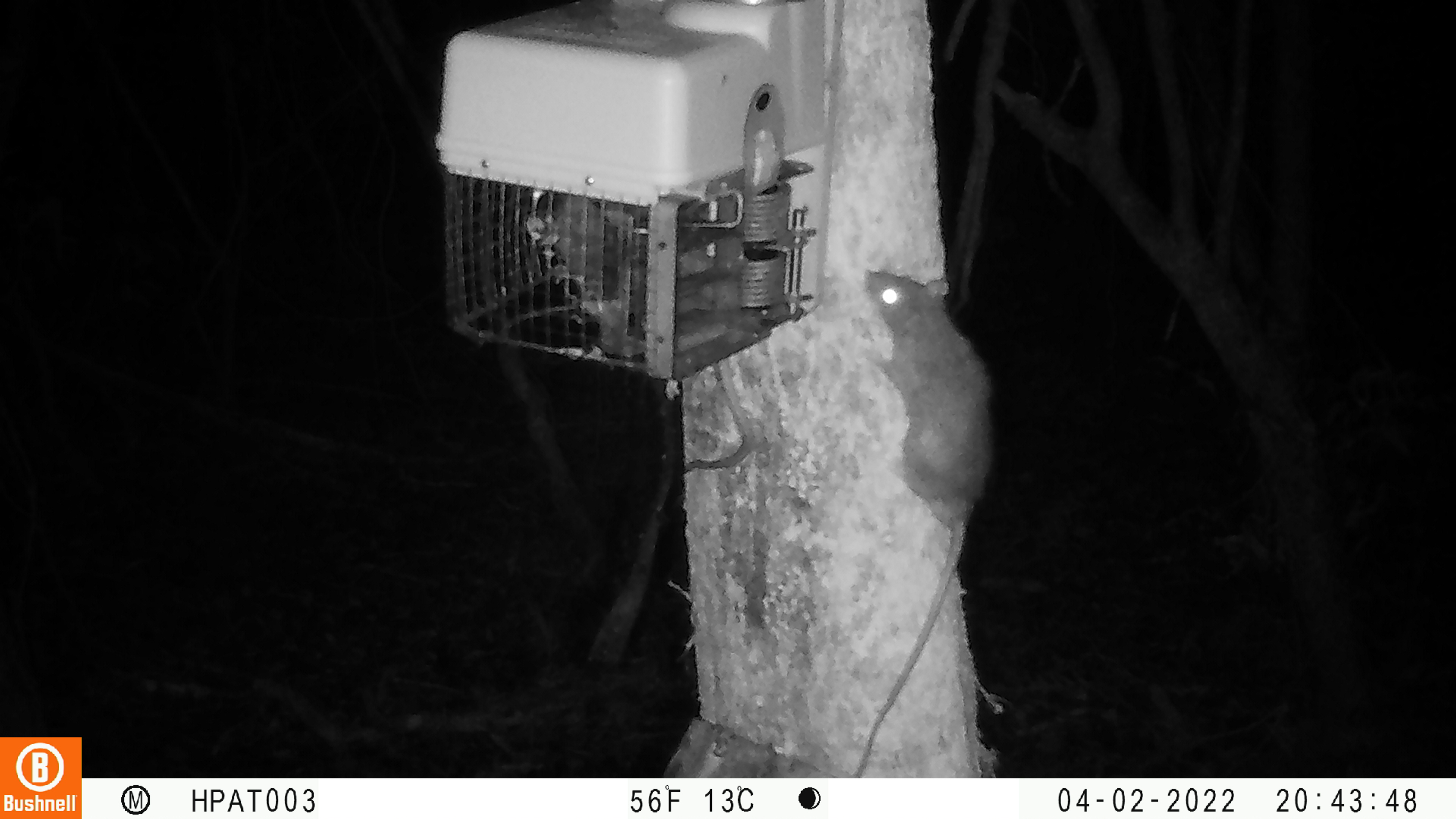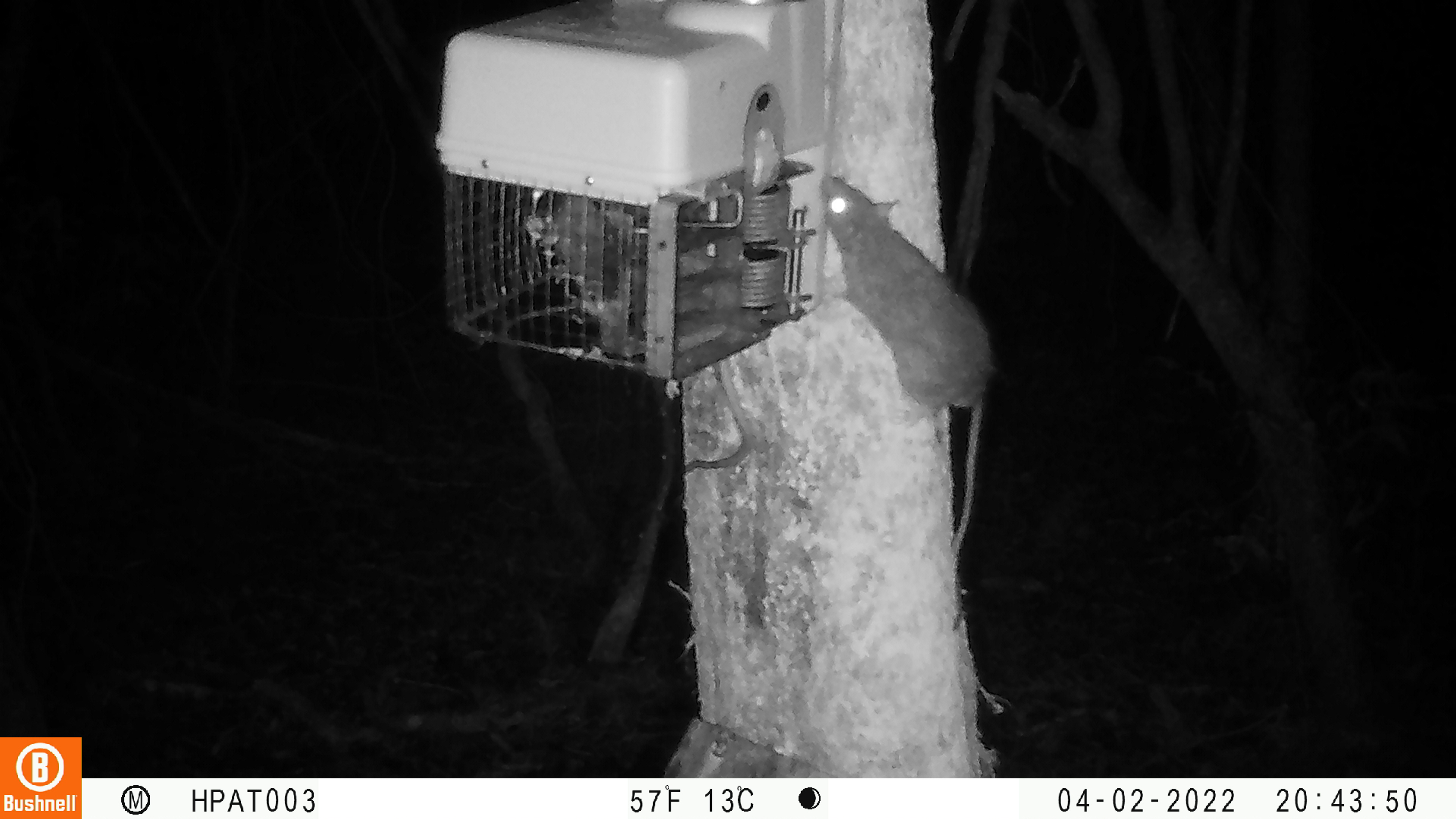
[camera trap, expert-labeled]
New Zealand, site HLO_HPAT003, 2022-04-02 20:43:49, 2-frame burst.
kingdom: Animalia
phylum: Chordata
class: Mammalia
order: Rodentia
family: Muridae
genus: Rattus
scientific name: Rattus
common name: rat